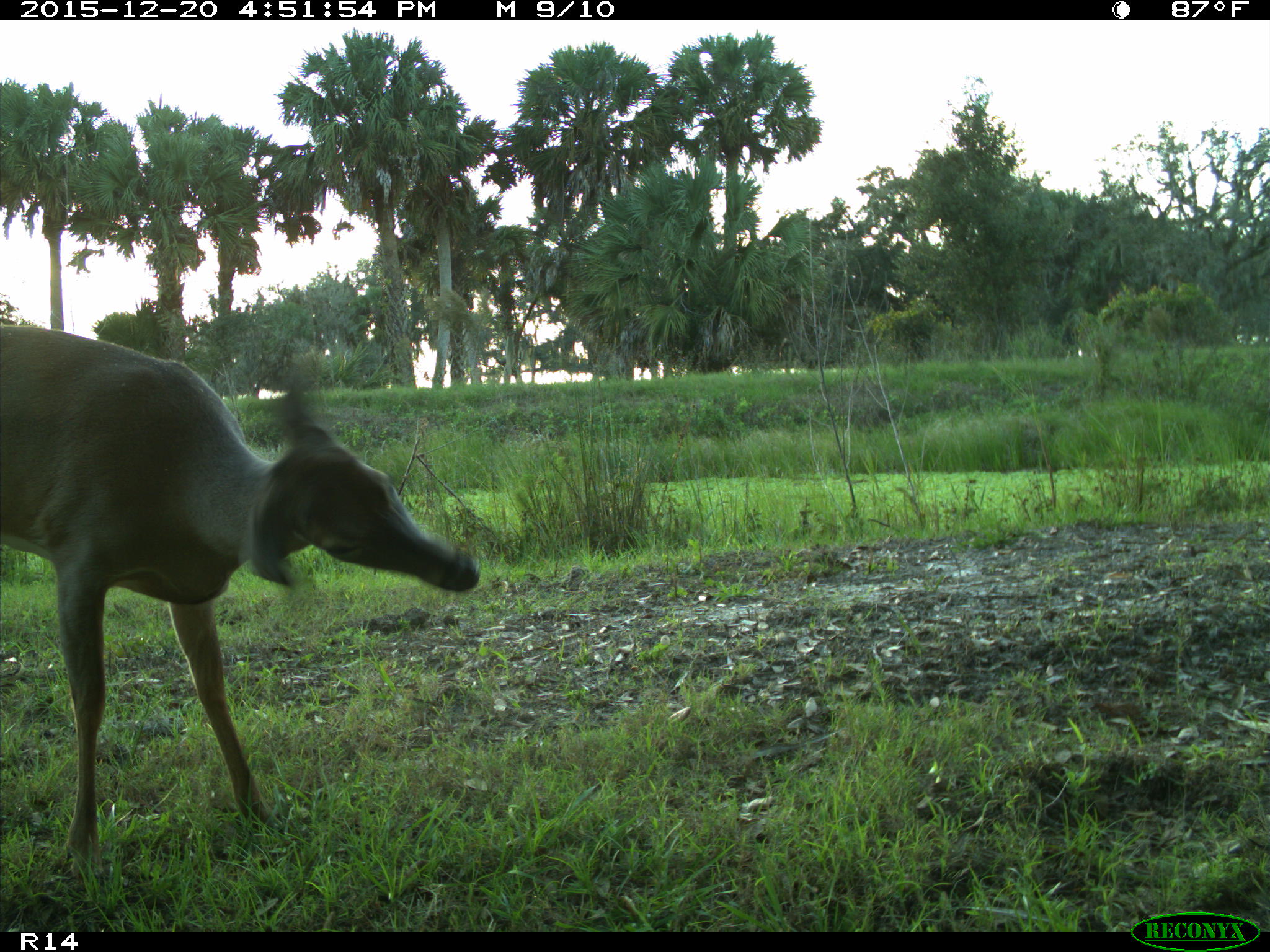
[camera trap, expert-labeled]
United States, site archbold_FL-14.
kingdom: Animalia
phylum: Chordata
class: Mammalia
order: Artiodactyla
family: Cervidae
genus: Odocoileus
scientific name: Odocoileus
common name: deer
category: unidentified deer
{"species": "unidentified deer (deer) (Odocoileus)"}